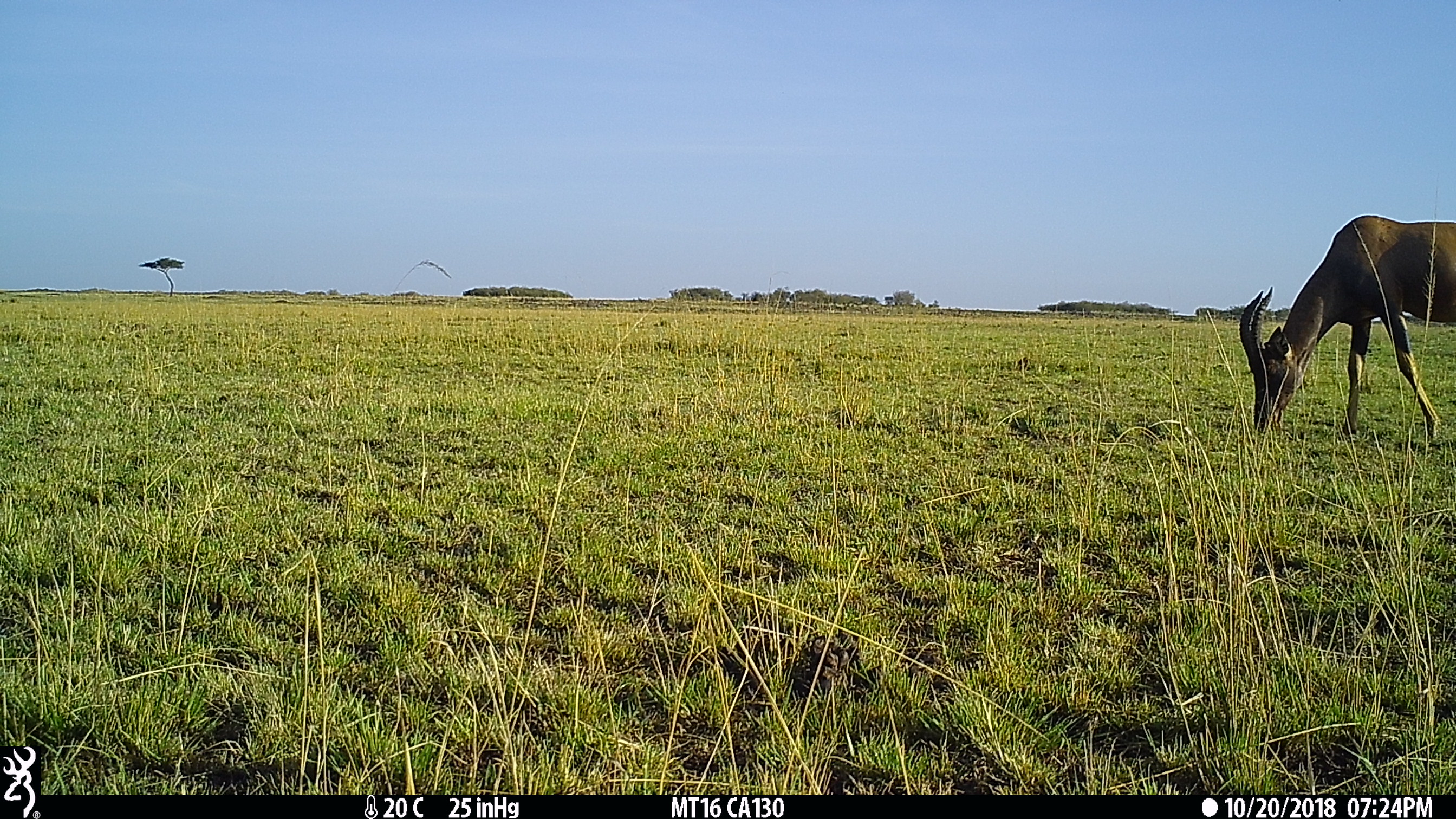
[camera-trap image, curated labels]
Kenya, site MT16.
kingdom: Animalia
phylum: Chordata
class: Mammalia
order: Artiodactyla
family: Bovidae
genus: Damaliscus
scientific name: Damaliscus lunatus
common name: topi